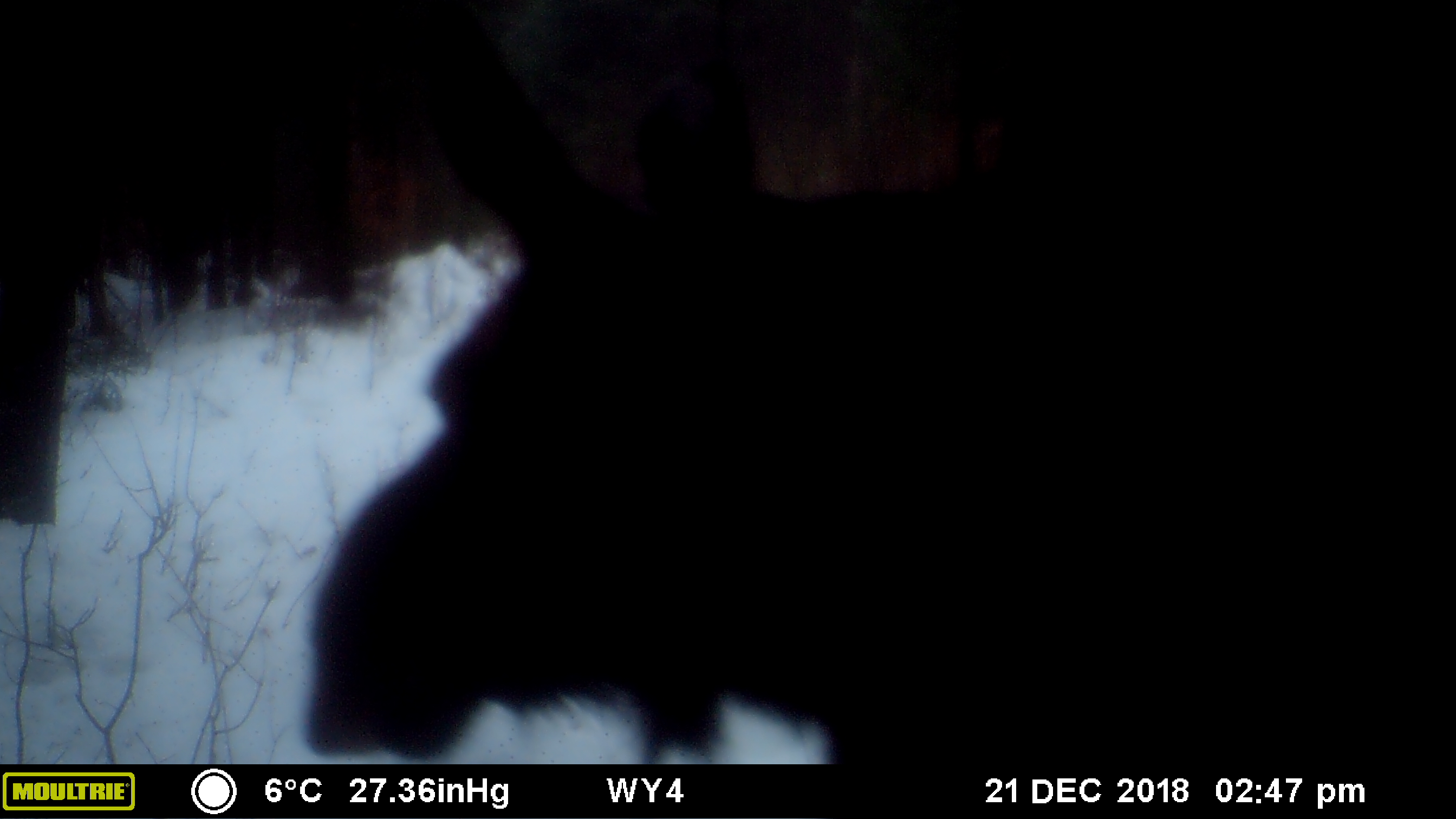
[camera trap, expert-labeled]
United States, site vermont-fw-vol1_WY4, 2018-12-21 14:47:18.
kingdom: Animalia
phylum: Chordata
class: Mammalia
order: Artiodactyla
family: Cervidae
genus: Alces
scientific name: Alces alces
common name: moose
Moose (Alces alces).